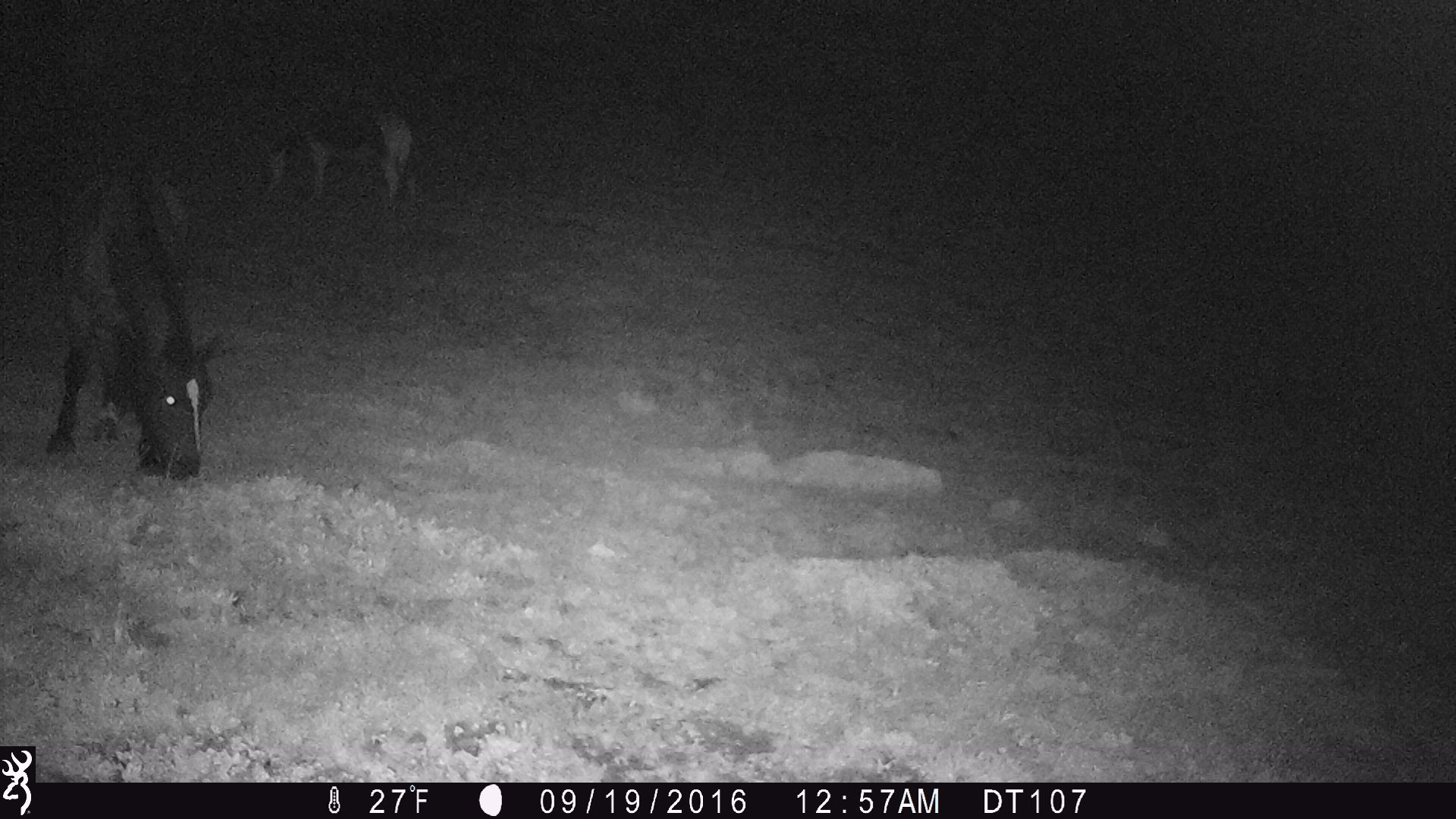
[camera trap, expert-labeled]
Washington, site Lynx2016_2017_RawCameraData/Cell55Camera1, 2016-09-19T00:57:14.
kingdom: Animalia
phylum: Chordata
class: Mammalia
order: Perissodactyla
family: Equidae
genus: Equus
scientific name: Equus caballus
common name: domestic horse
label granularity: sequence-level